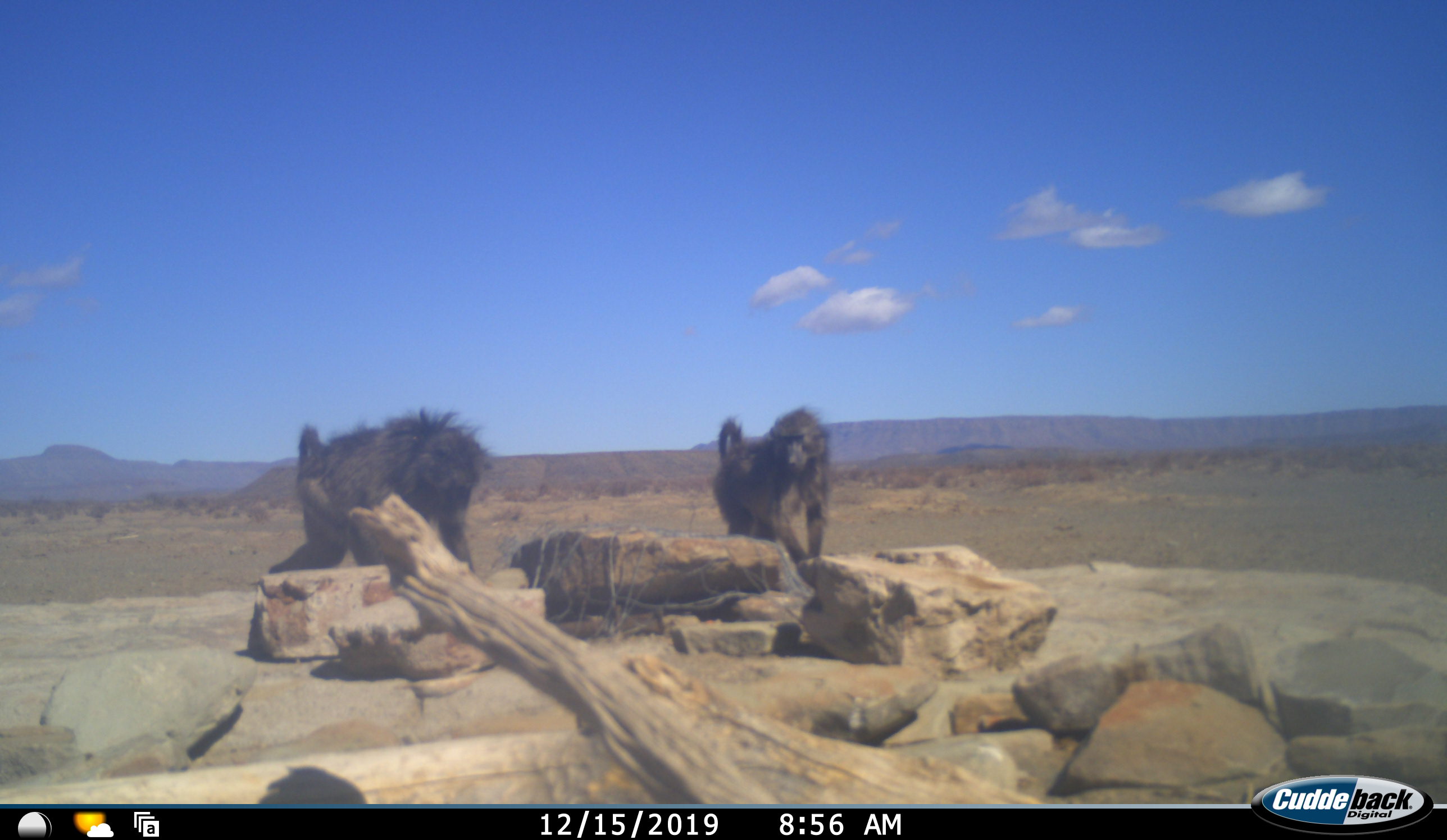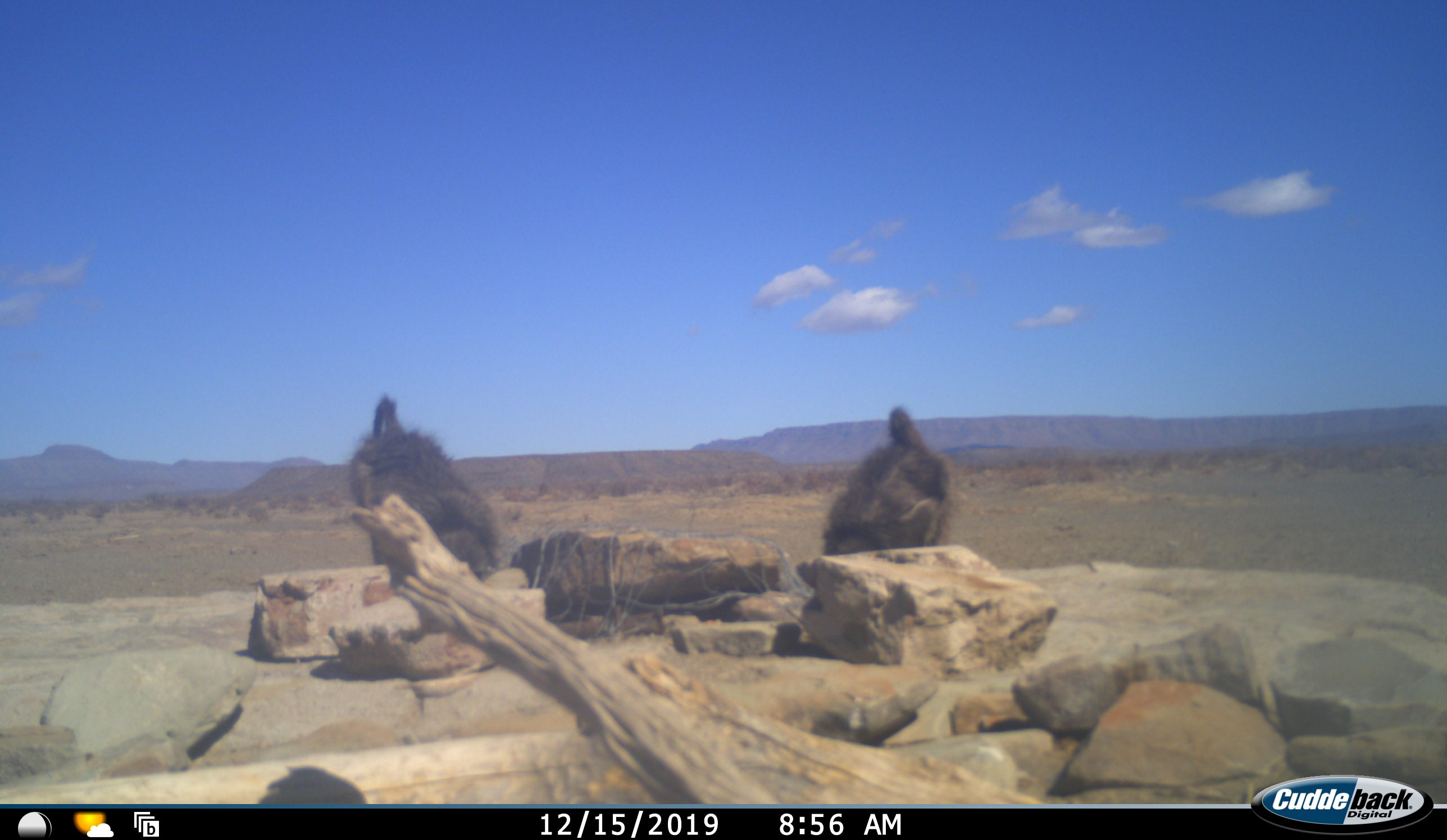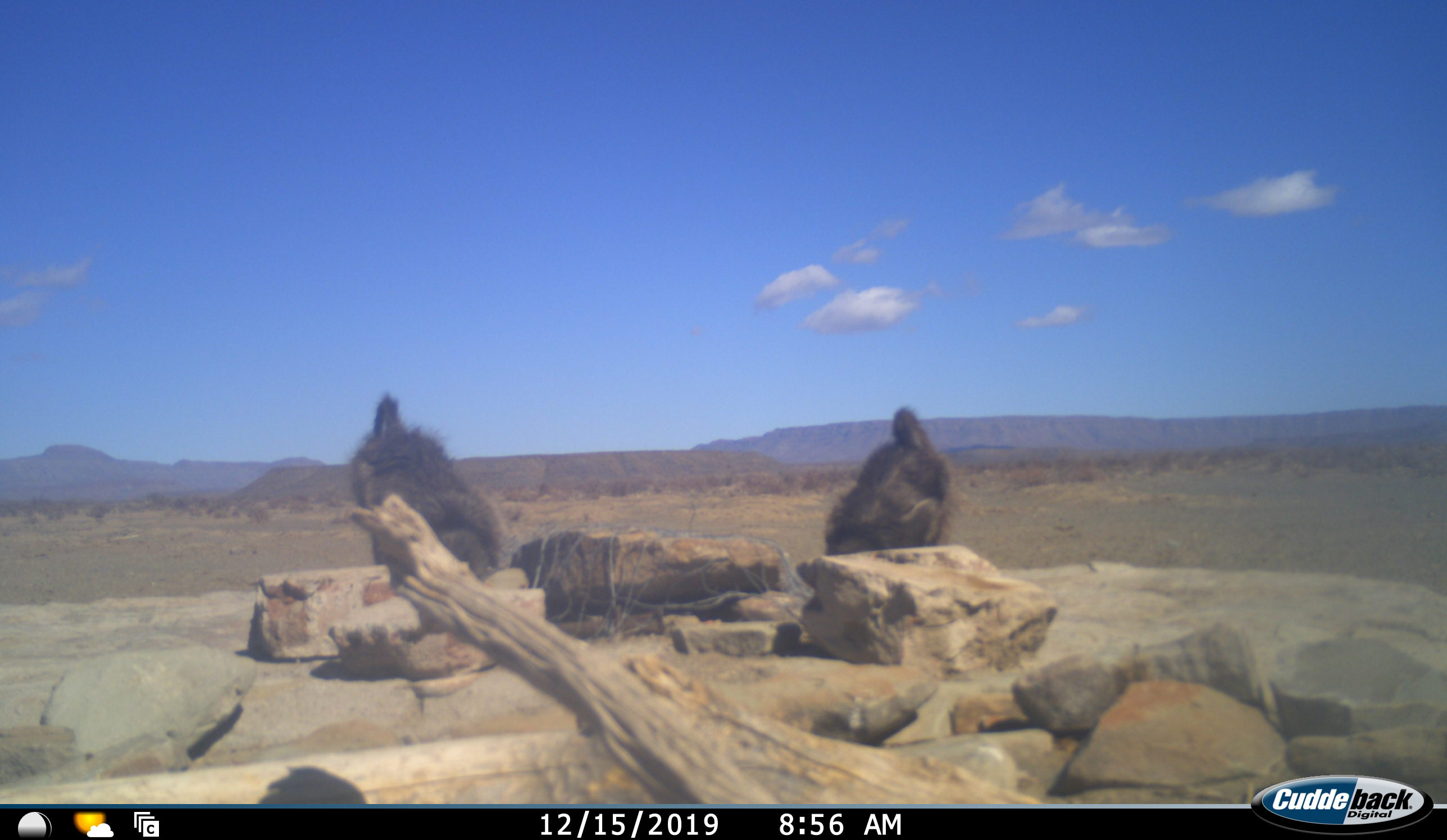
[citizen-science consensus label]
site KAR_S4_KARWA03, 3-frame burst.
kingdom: Animalia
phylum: Chordata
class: Mammalia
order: Primates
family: Cercopithecidae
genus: Papio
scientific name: Papio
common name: baboon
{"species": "baboon (Papio)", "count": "2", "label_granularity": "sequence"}